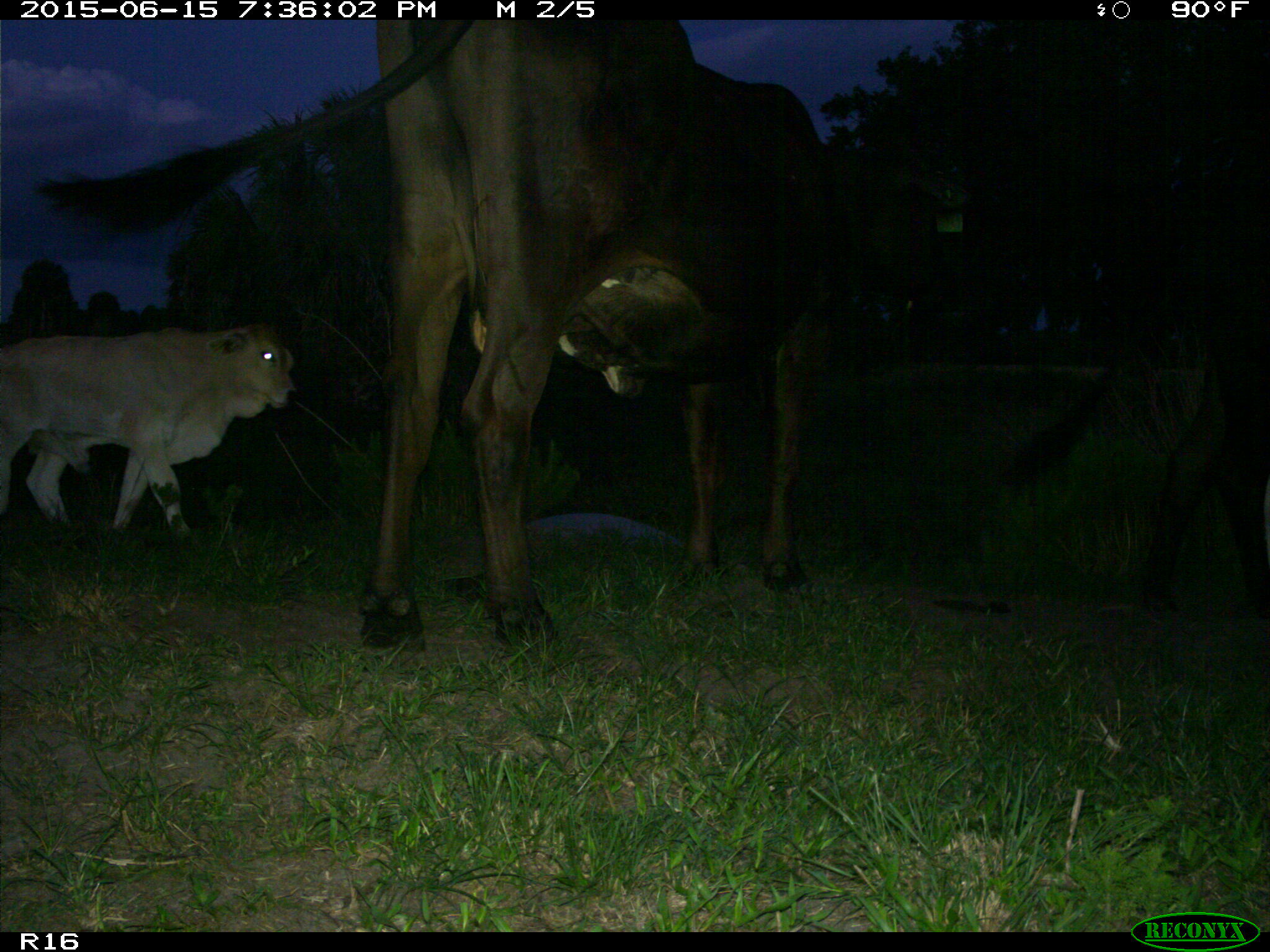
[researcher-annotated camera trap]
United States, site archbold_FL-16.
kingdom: Animalia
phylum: Chordata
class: Mammalia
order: Artiodactyla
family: Bovidae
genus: Bos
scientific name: Bos taurus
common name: domestic cow